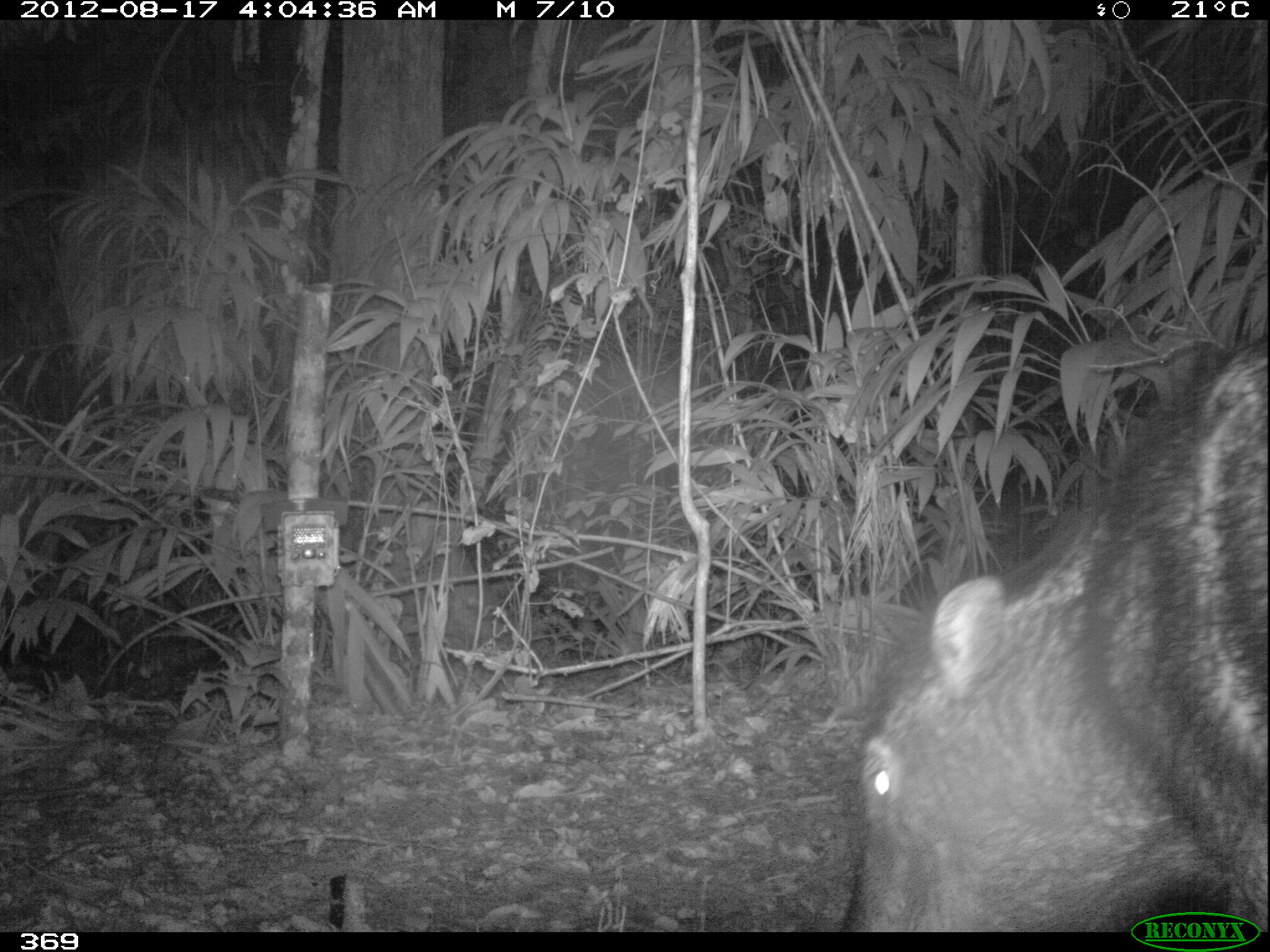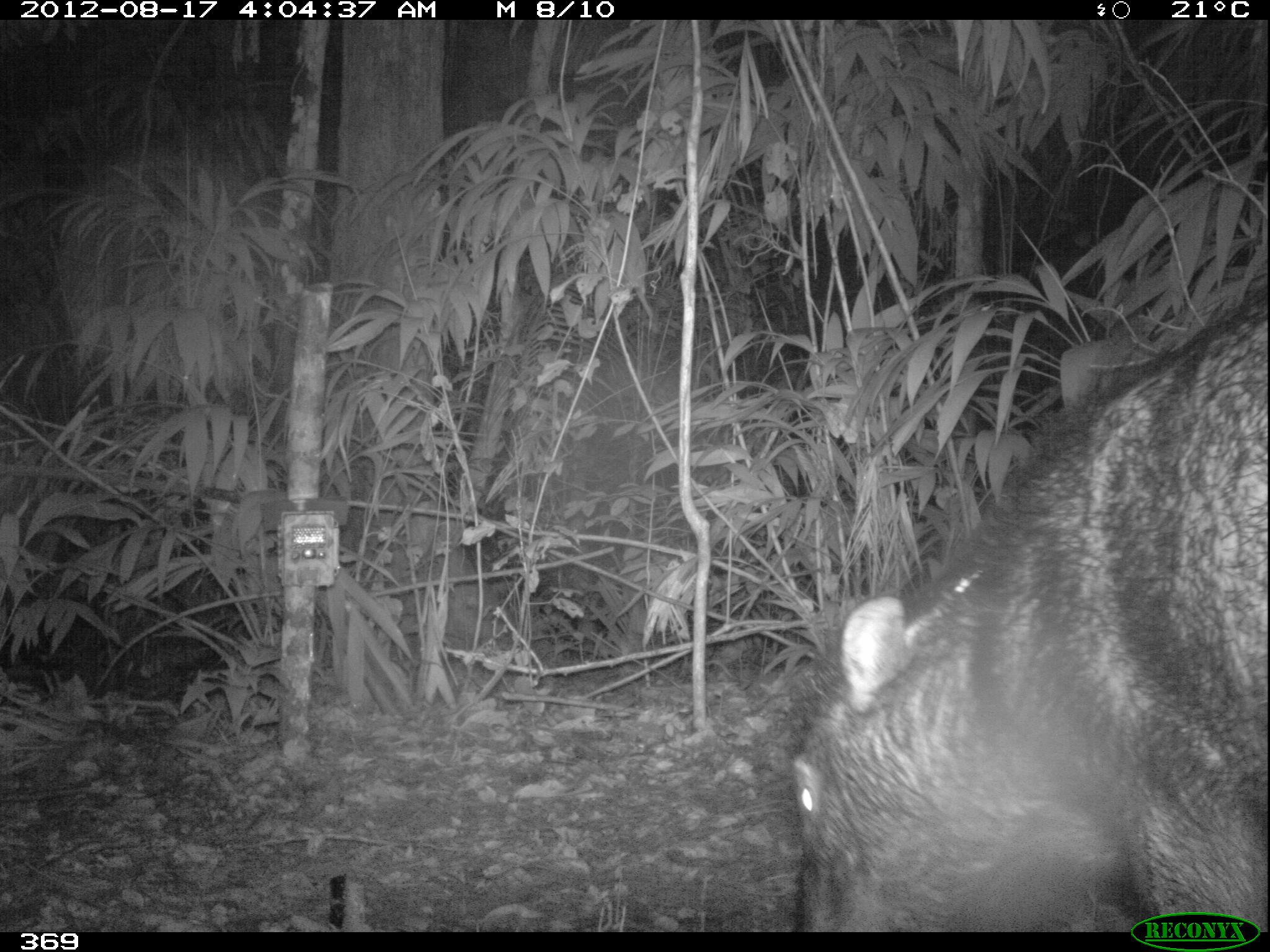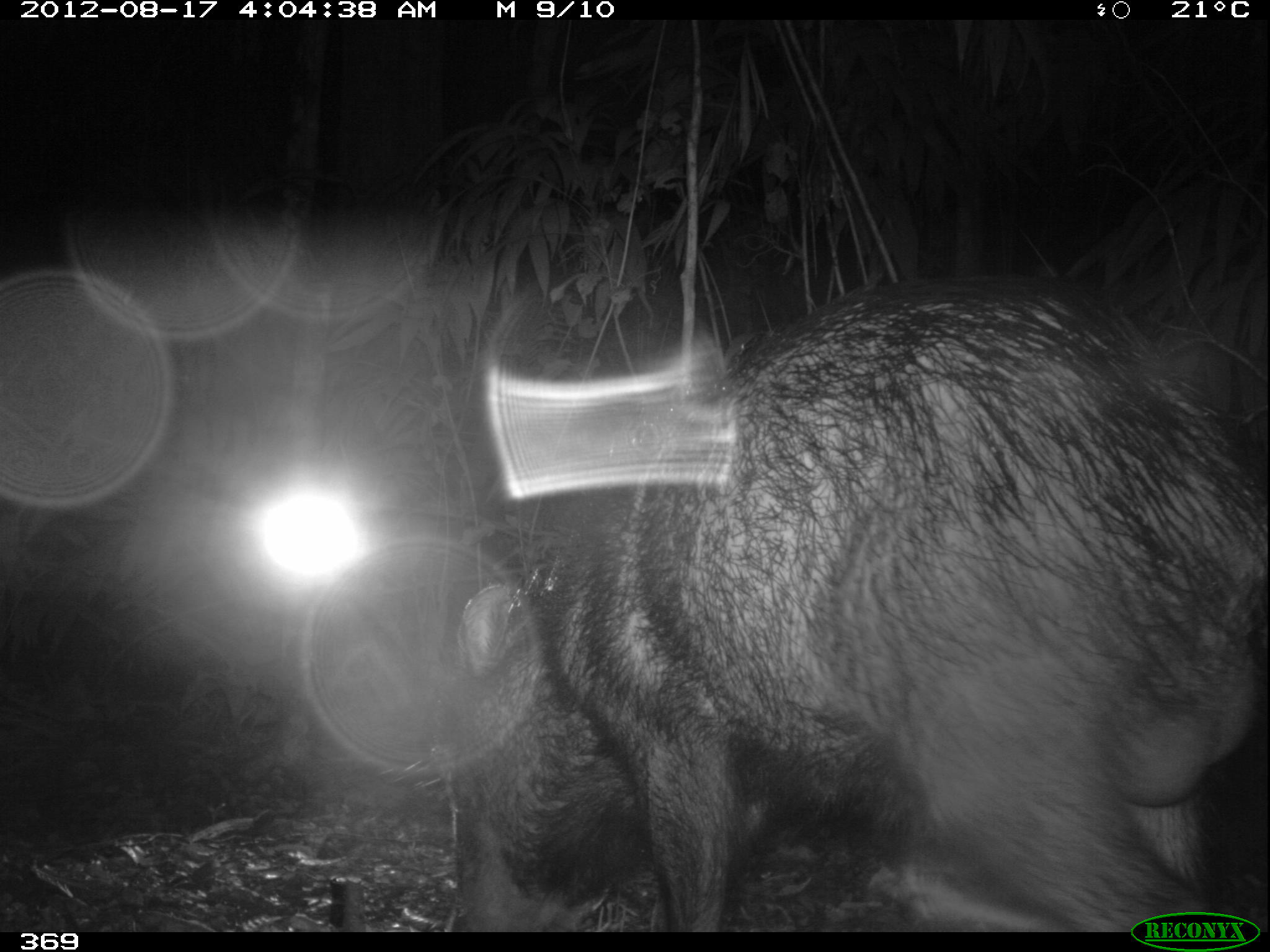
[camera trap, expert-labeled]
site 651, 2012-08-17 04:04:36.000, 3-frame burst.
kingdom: Animalia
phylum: Chordata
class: Mammalia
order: Artiodactyla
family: Tayassuidae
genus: Tayassu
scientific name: Tayassu pecari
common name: white-lipped peccary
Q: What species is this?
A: Tayassu pecari (white-lipped peccary).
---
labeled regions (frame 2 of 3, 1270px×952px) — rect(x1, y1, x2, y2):
tayassu pecari: rect(787, 276, 1267, 932)